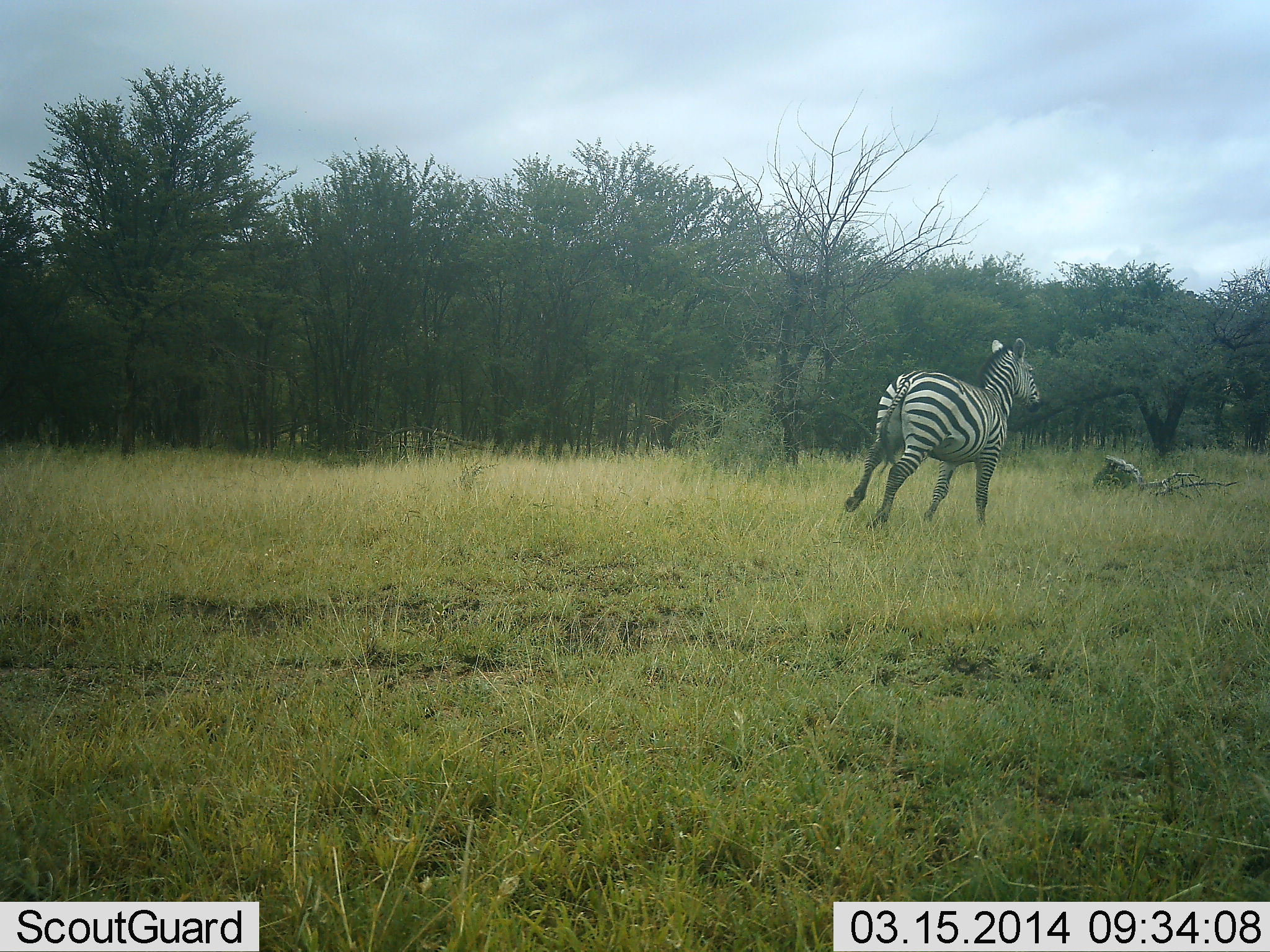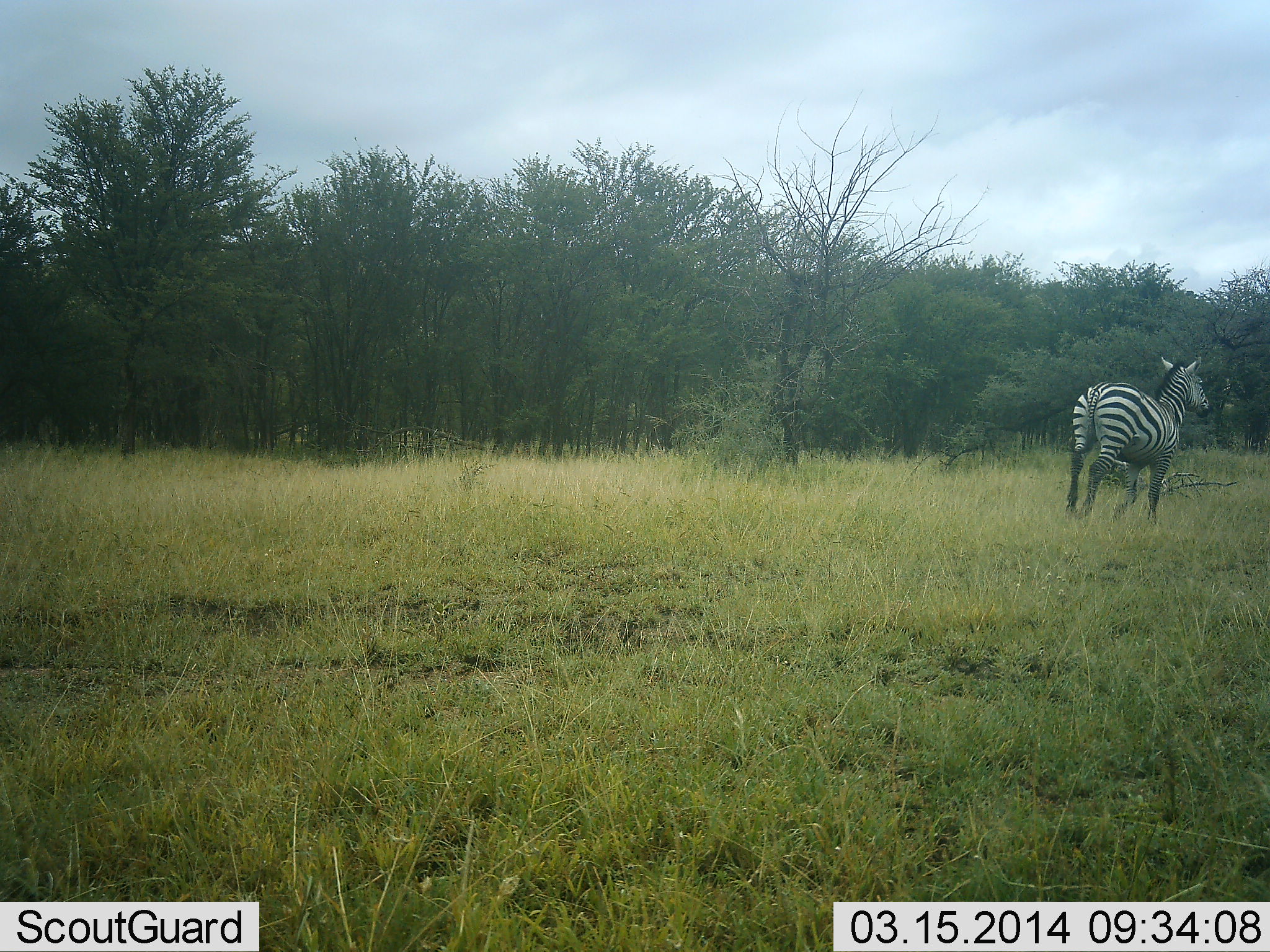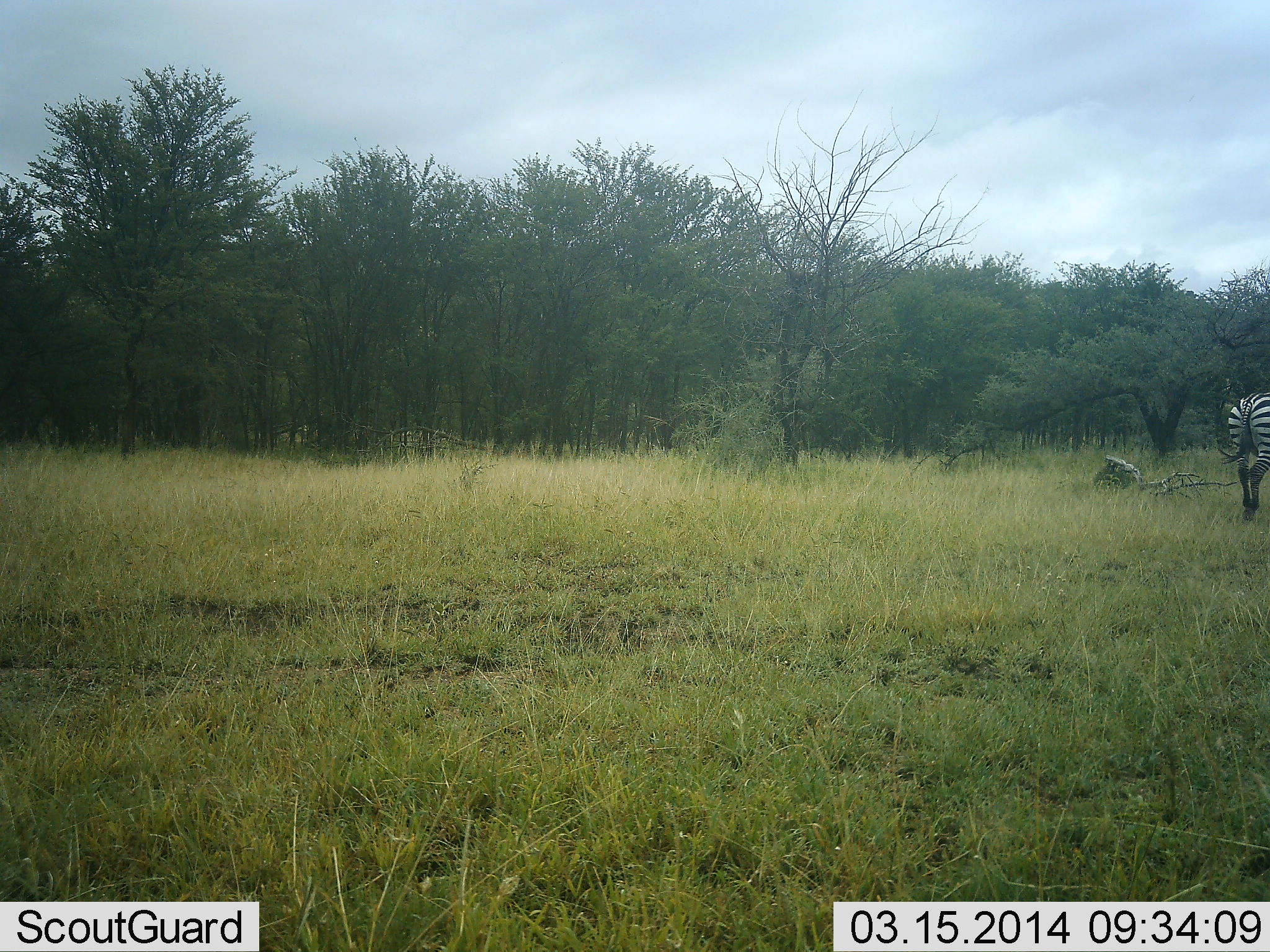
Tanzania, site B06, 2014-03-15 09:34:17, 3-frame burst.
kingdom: Animalia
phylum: Chordata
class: Mammalia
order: Perissodactyla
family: Equidae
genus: Equus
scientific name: Equus quagga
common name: plains zebra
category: zebra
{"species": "zebra (plains zebra) (Equus quagga)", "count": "1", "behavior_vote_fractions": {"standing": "0%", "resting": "0%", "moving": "100%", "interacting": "0%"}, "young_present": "0%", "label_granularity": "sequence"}